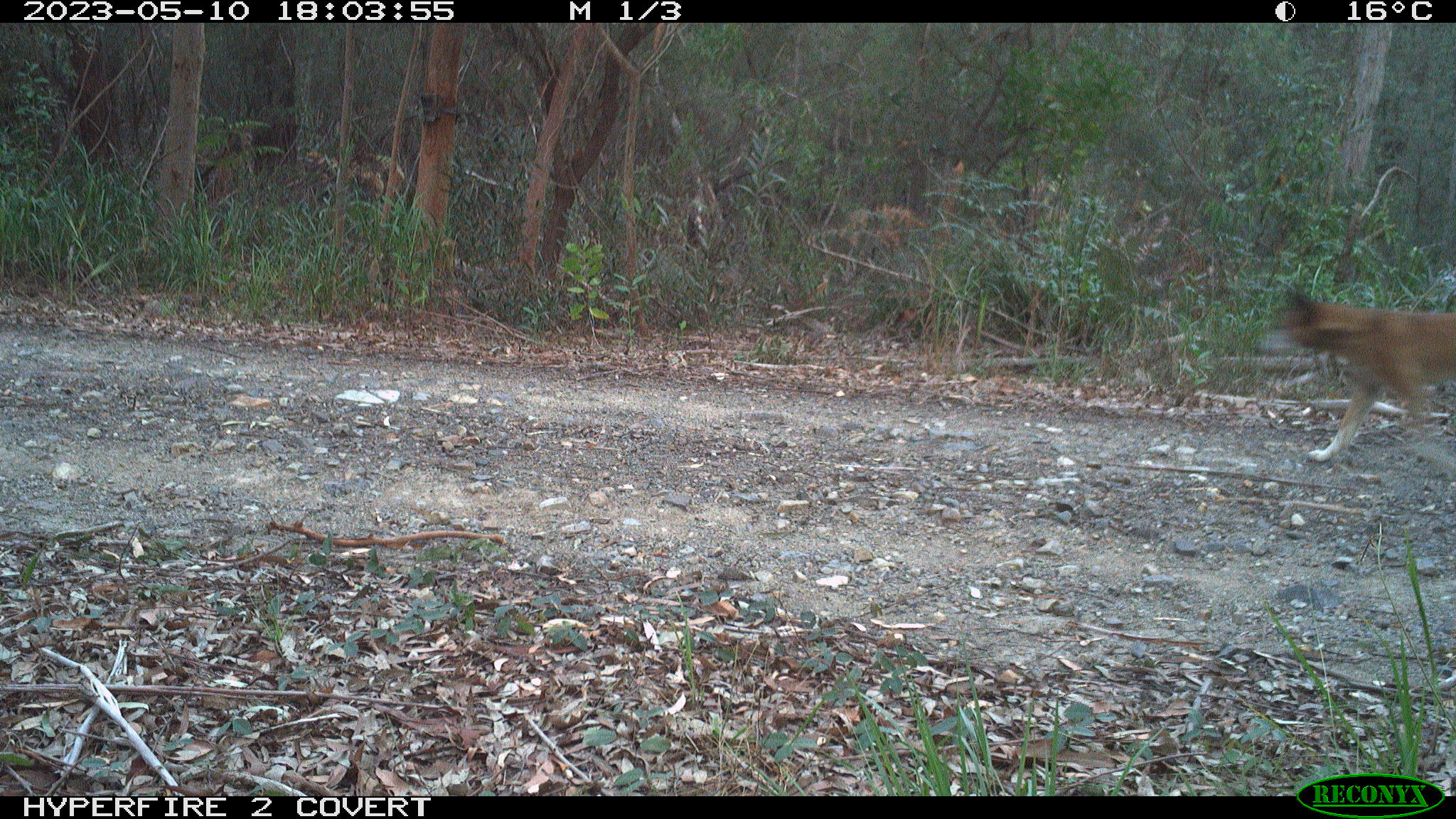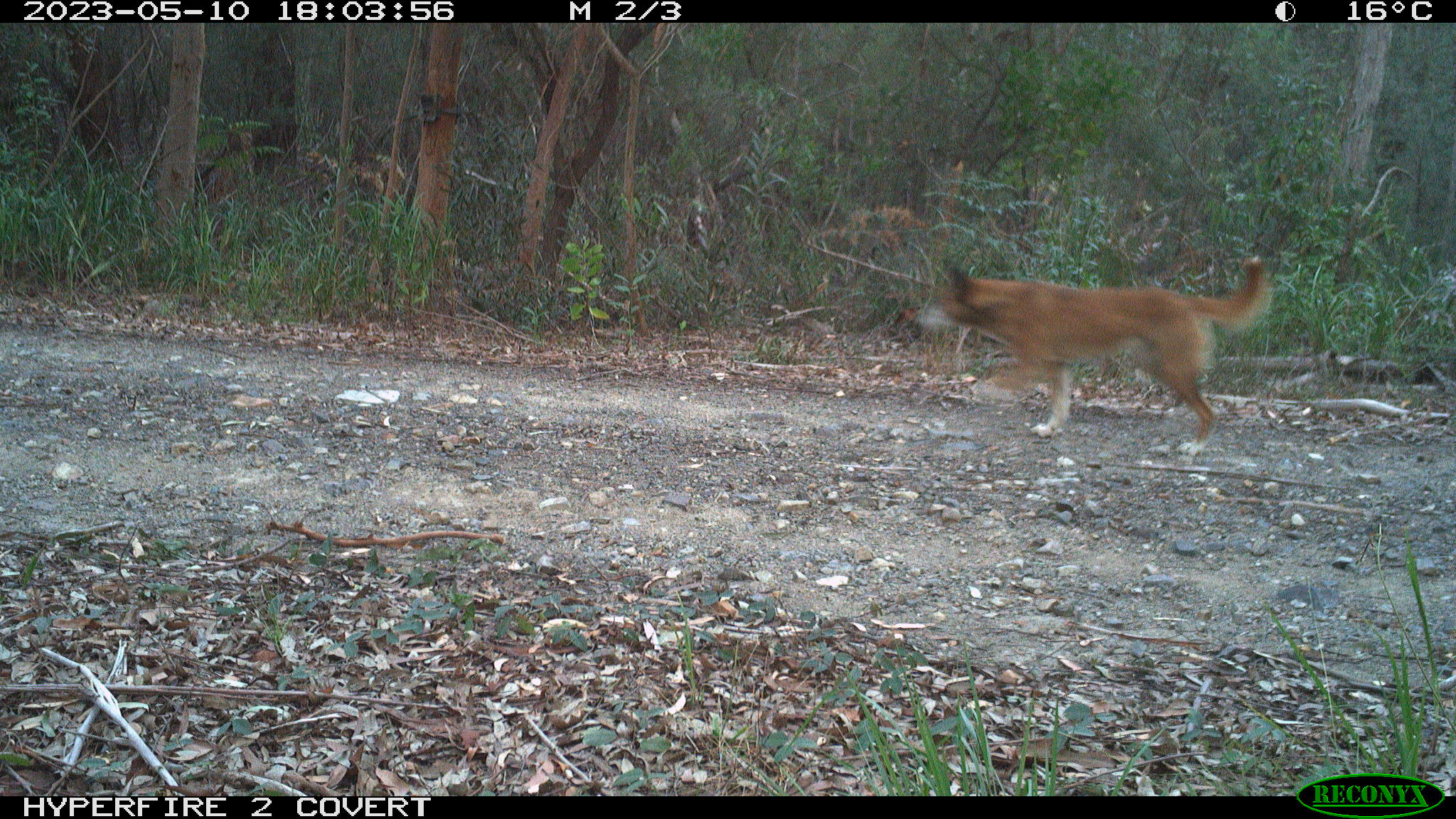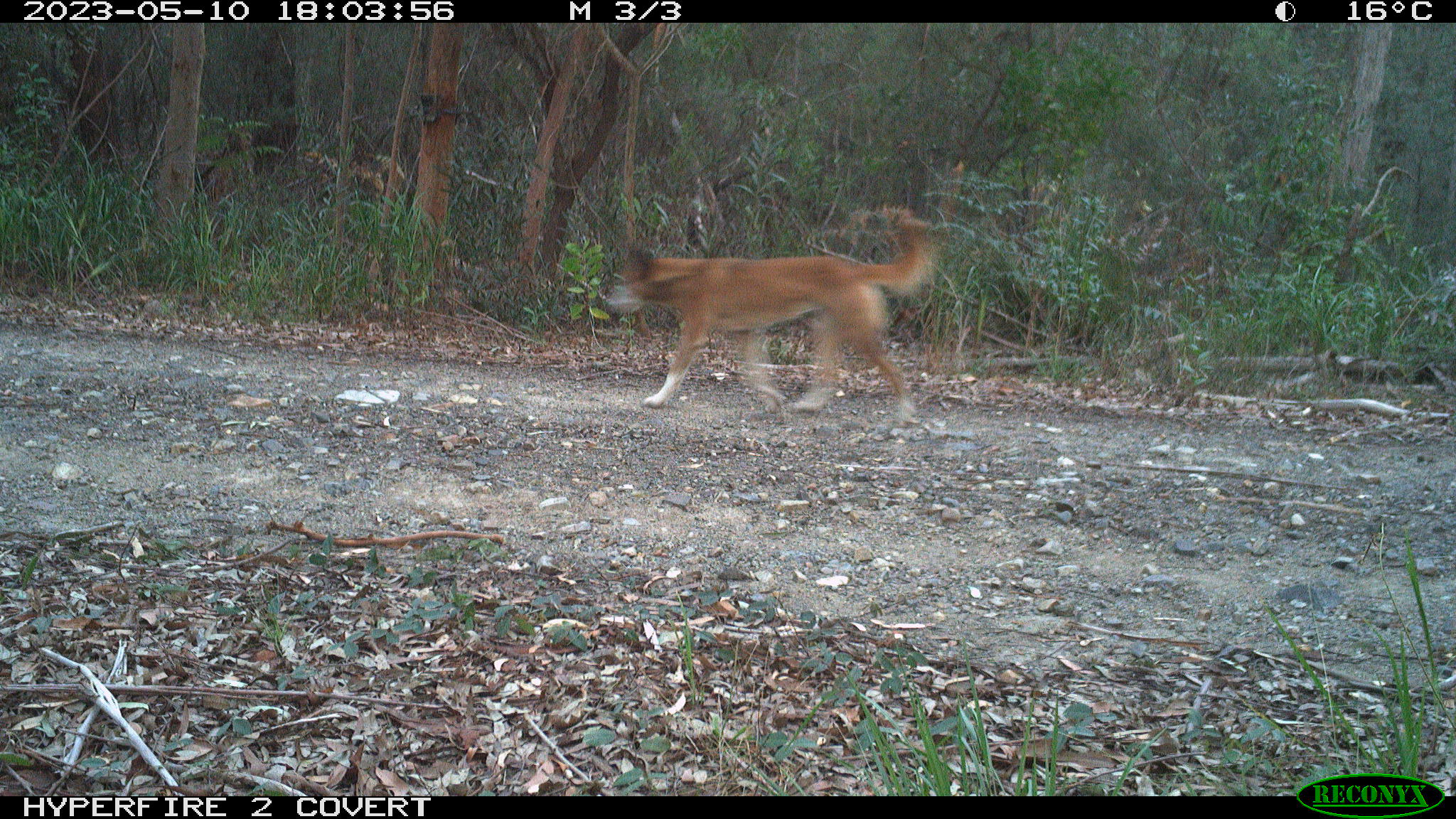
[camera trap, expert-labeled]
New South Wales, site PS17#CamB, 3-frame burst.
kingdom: Animalia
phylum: Chordata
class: Mammalia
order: Carnivora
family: Canidae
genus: Canis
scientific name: Canis familiaris dingo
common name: dingo